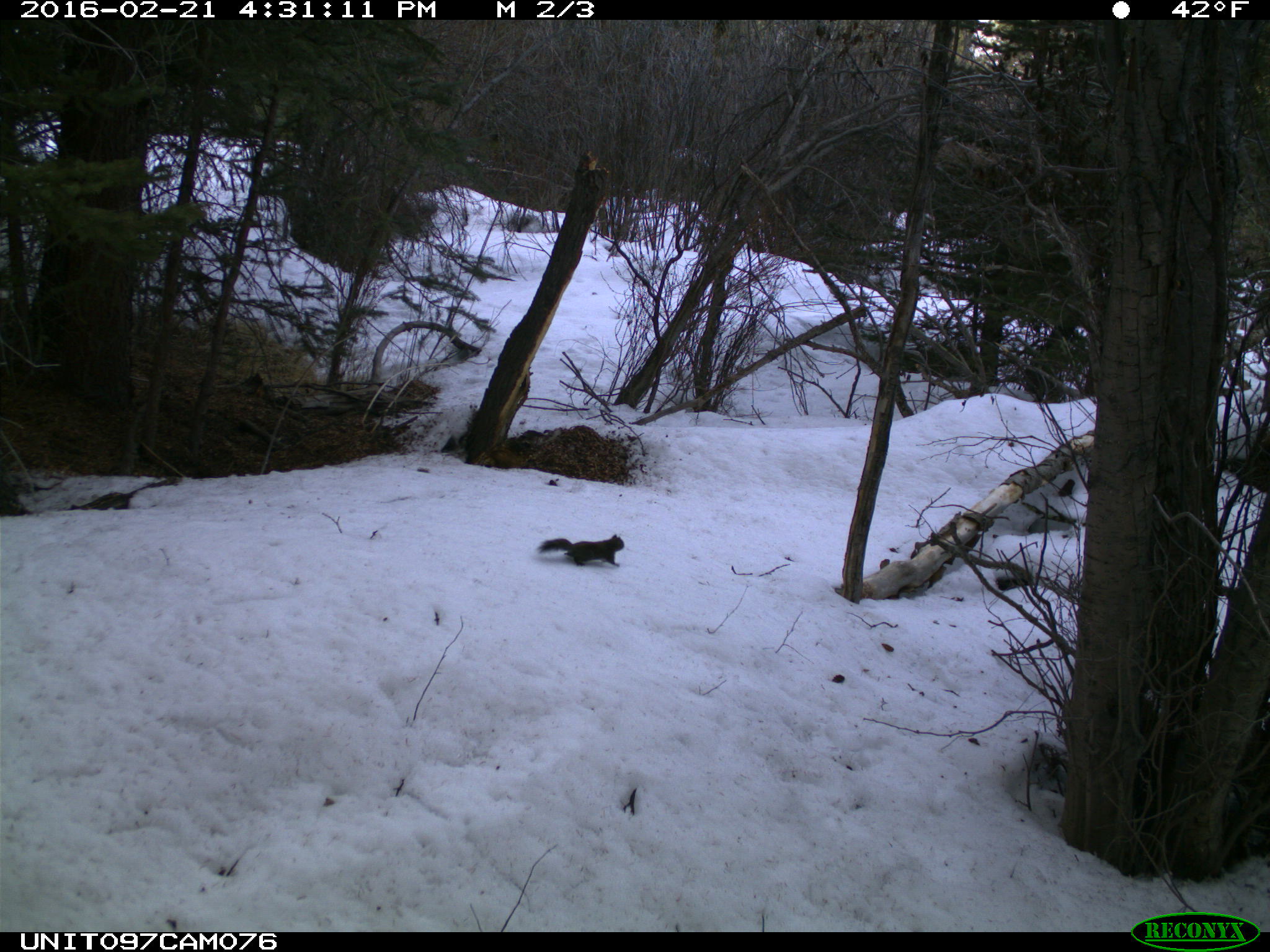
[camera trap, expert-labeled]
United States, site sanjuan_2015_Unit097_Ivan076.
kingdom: Animalia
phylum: Chordata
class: Mammalia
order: Rodentia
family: Sciuridae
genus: Tamiasciurus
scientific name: Tamiasciurus hudsonicus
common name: american red squirrel